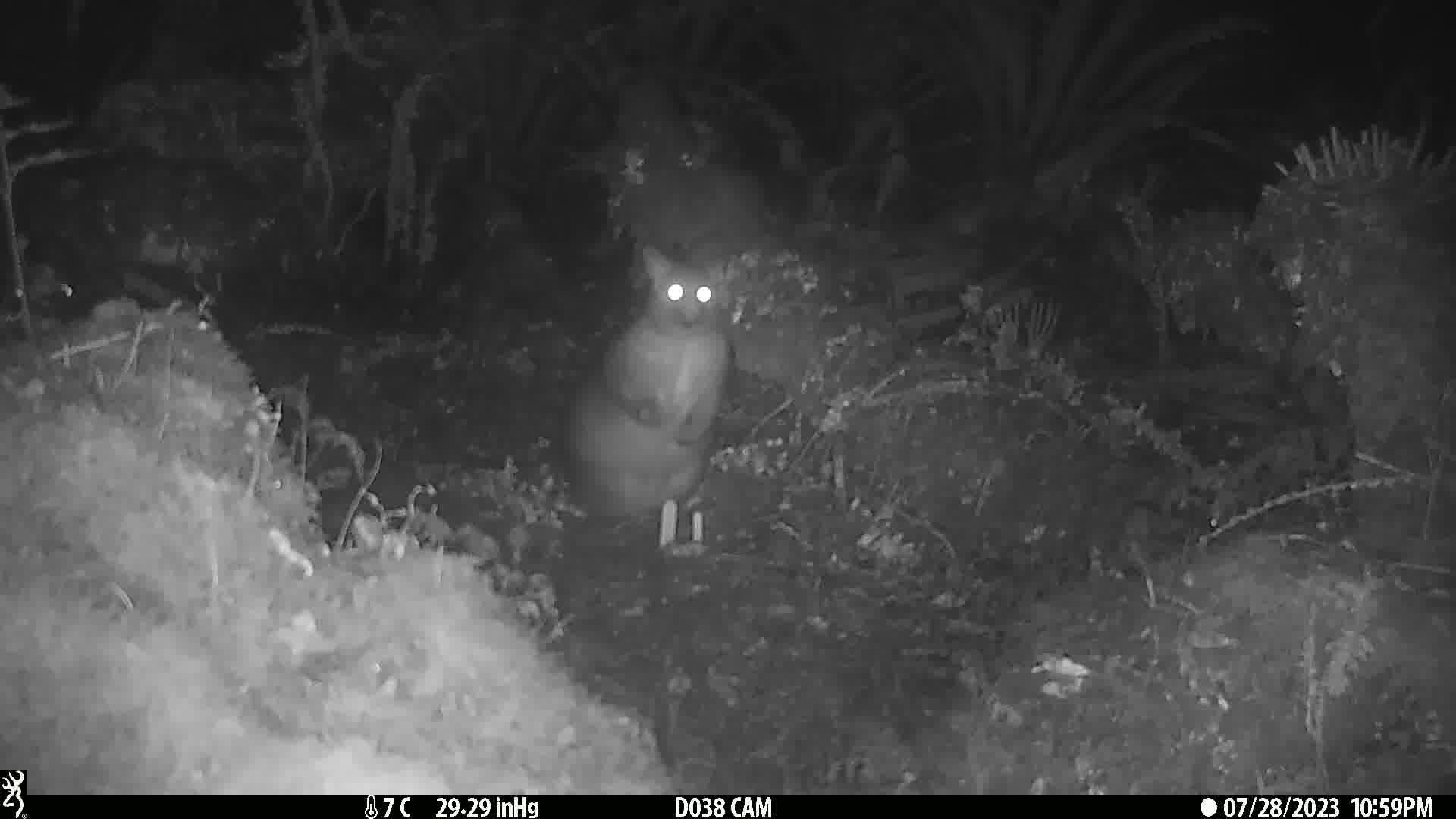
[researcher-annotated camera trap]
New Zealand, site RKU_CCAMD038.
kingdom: Animalia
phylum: Chordata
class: Mammalia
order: Diprotodontia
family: Phalangeridae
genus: Trichosurus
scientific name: Trichosurus vulpecula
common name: common brushtail possum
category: possum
Possum (common brushtail possum) (Trichosurus vulpecula).